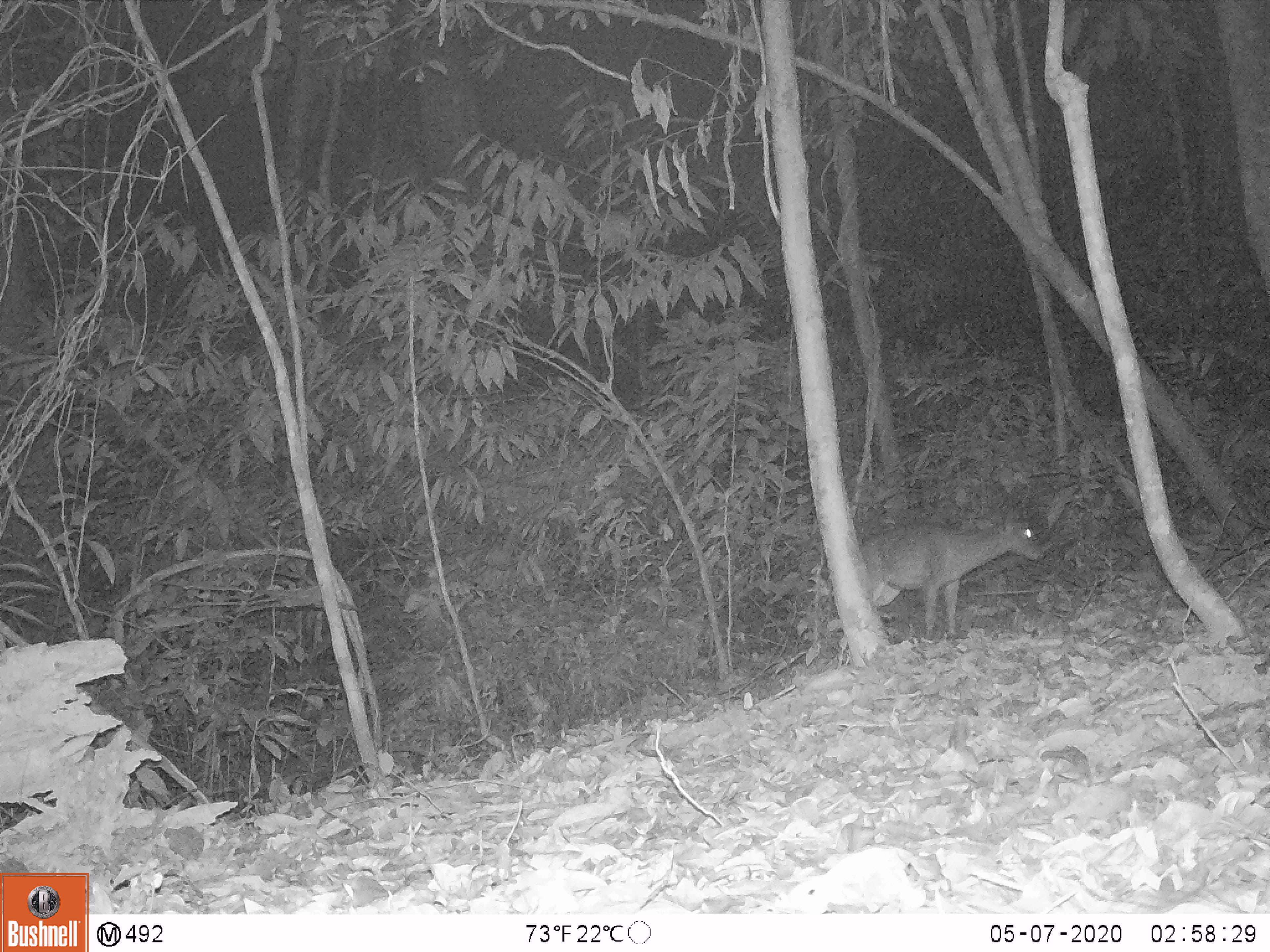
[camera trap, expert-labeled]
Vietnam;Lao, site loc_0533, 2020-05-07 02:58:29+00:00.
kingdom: Animalia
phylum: Chordata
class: Mammalia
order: Artiodactyla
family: Cervidae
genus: Muntiacus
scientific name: Muntiacus vuquangensis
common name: large-antlered muntjac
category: large antlered muntjac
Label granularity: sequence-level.